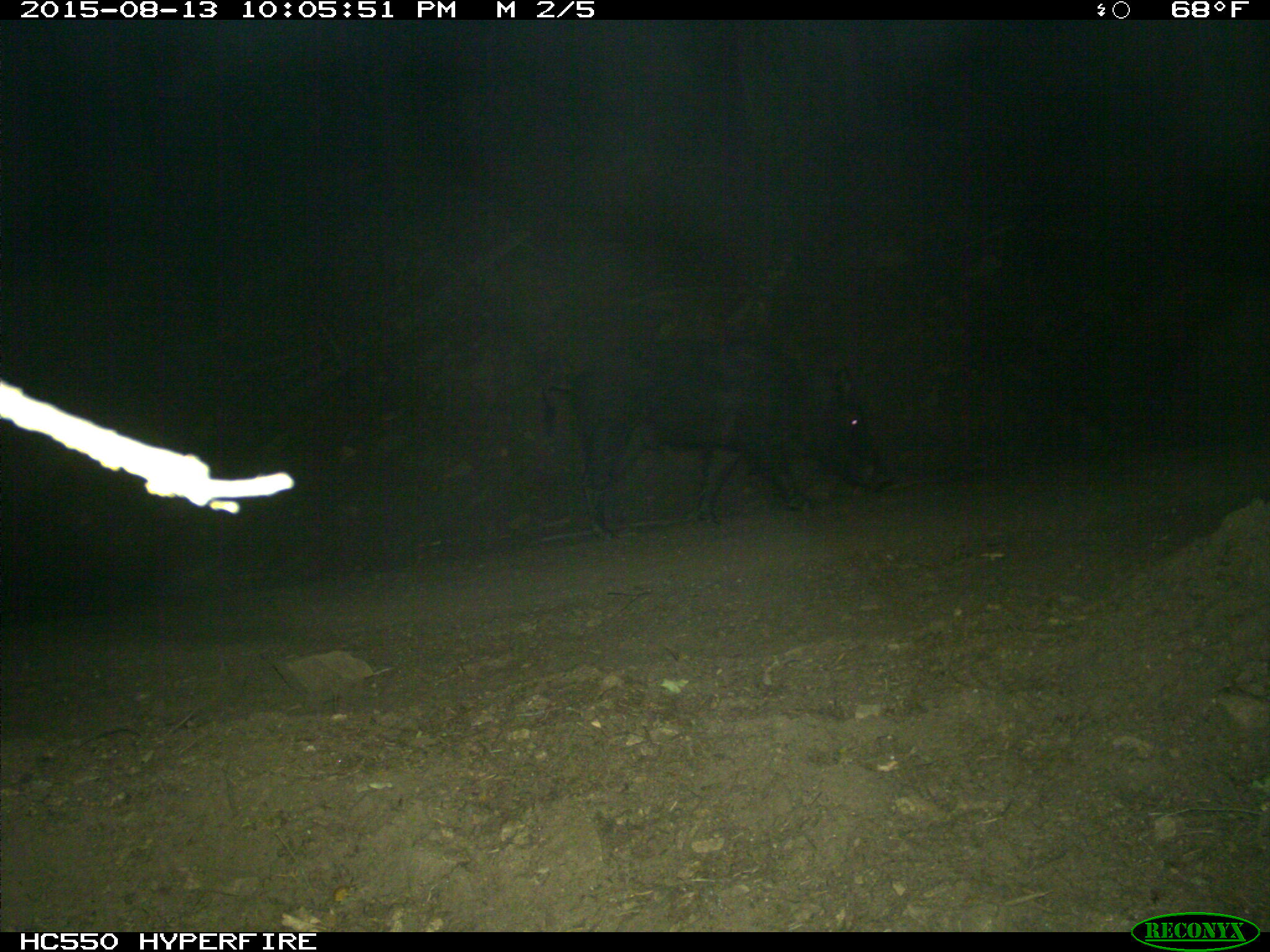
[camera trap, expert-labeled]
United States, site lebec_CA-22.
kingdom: Animalia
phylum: Chordata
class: Mammalia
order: Artiodactyla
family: Suidae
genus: Sus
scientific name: Sus scrofa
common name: wild boar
Sus scrofa (wild boar).